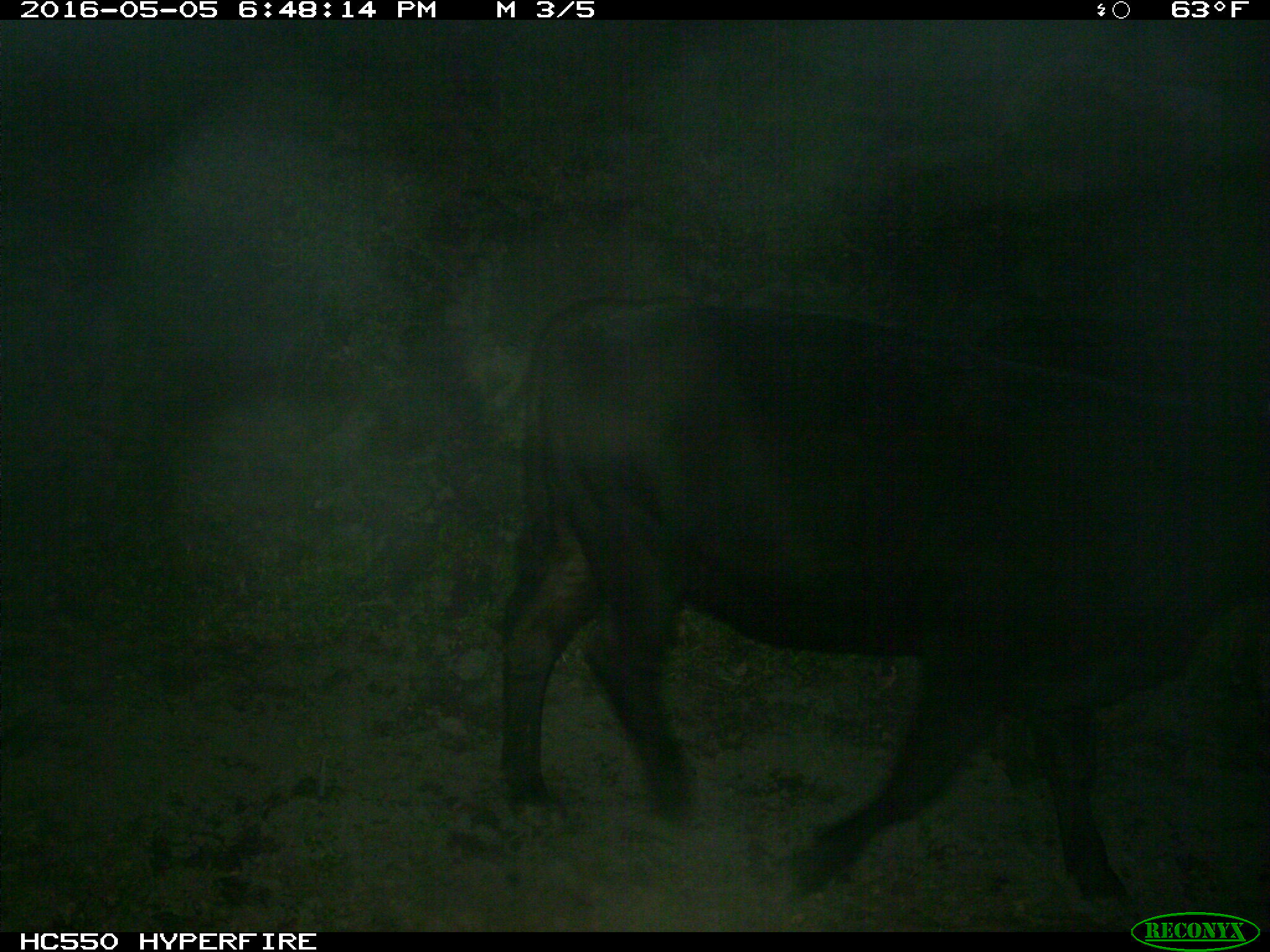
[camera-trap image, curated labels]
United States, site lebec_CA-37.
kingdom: Animalia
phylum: Chordata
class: Mammalia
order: Artiodactyla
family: Bovidae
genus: Bos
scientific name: Bos taurus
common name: domestic cow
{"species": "Bos taurus (domestic cow)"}